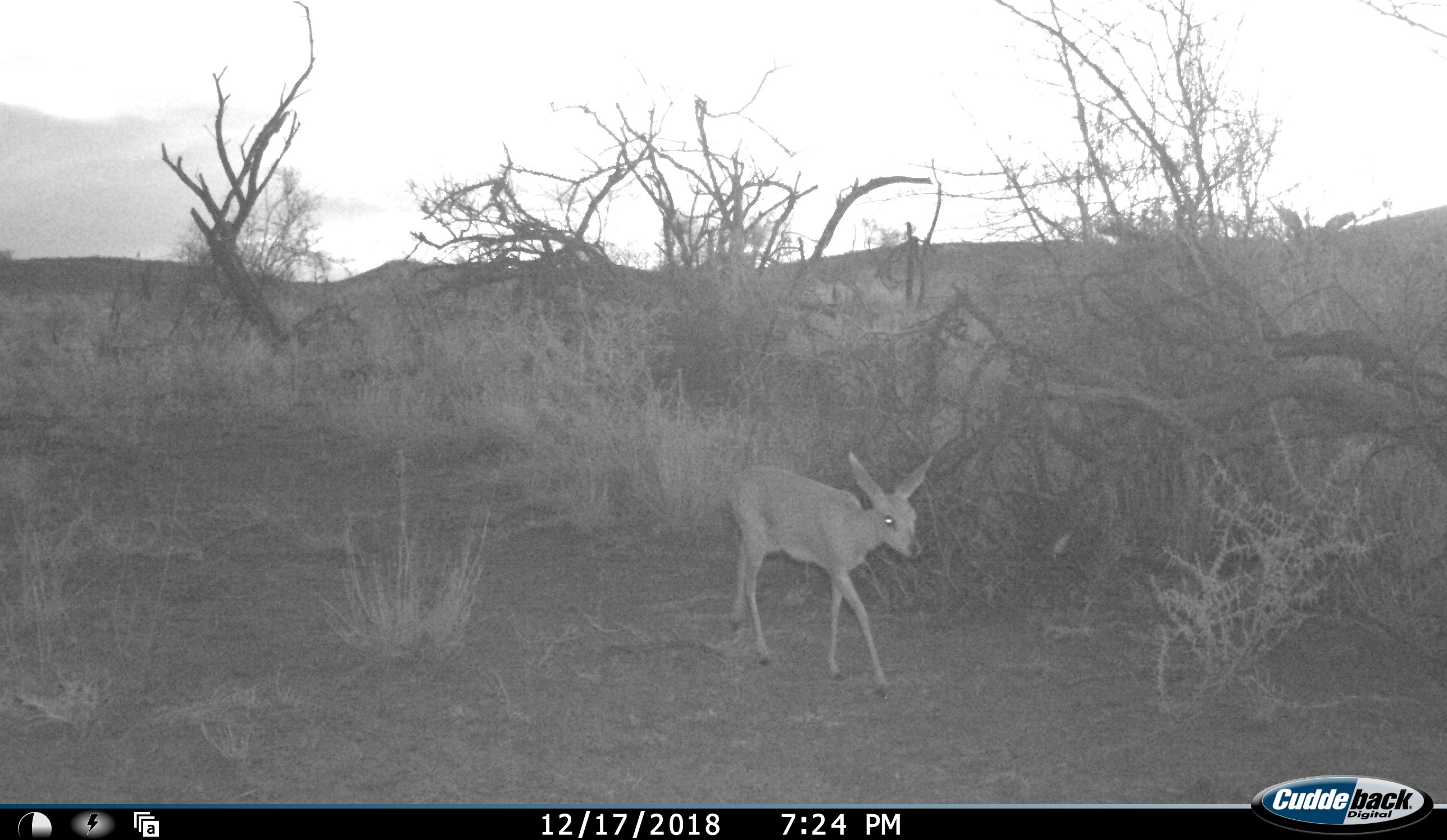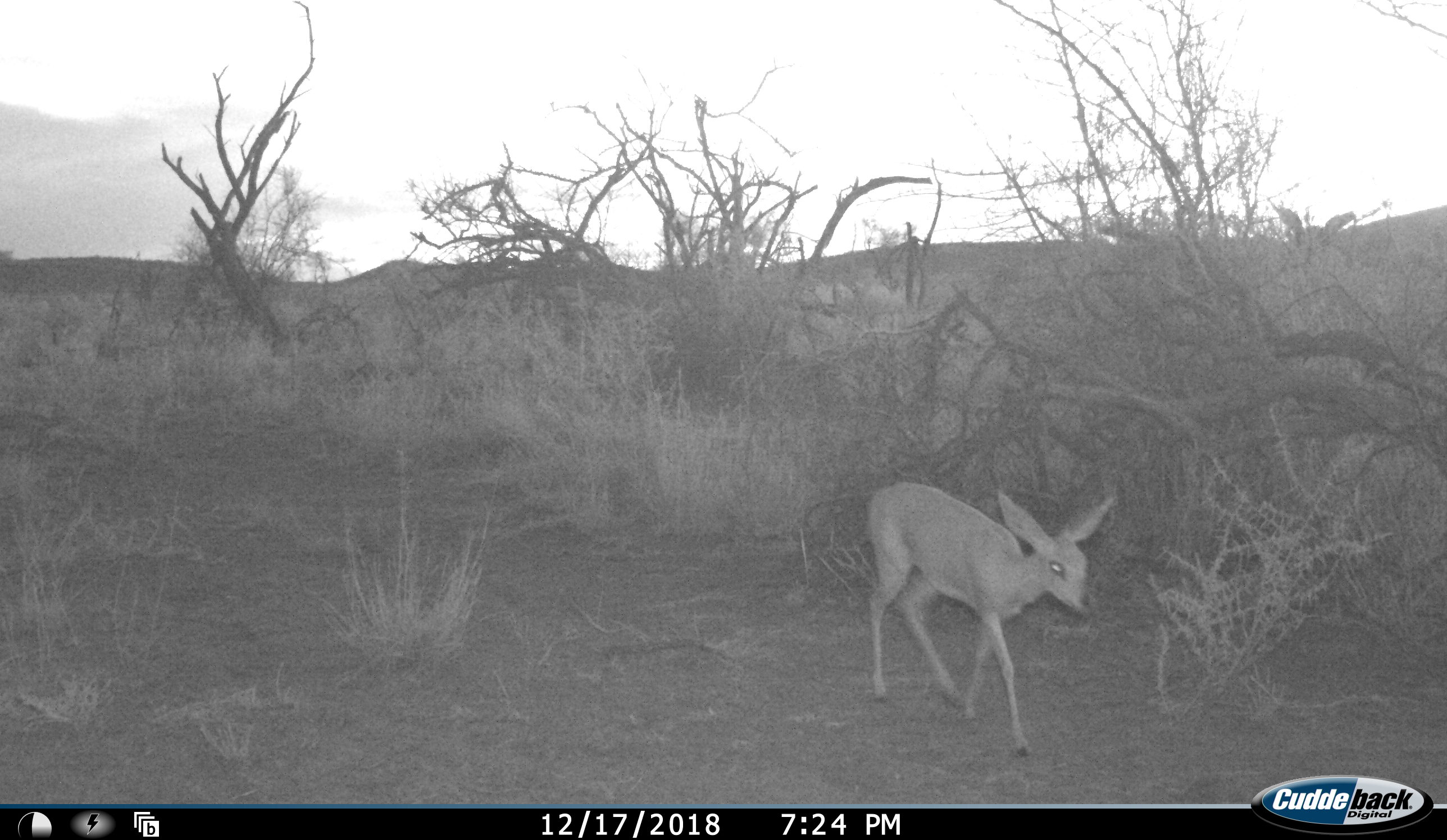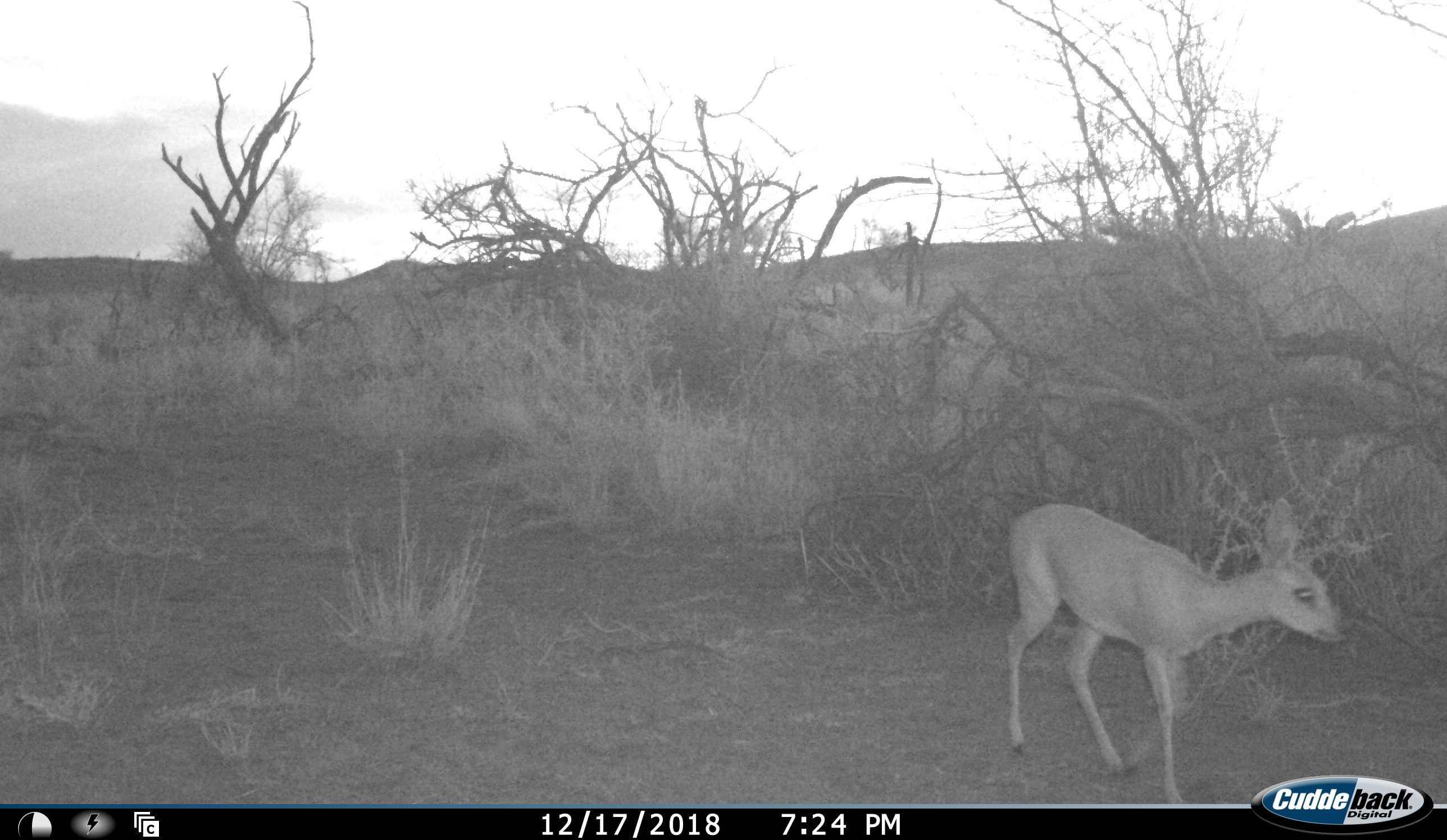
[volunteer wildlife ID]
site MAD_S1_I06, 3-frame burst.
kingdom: Animalia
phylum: Chordata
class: Mammalia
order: Artiodactyla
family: Bovidae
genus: Raphicerus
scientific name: Raphicerus campestris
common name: steenbok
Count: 1.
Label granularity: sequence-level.